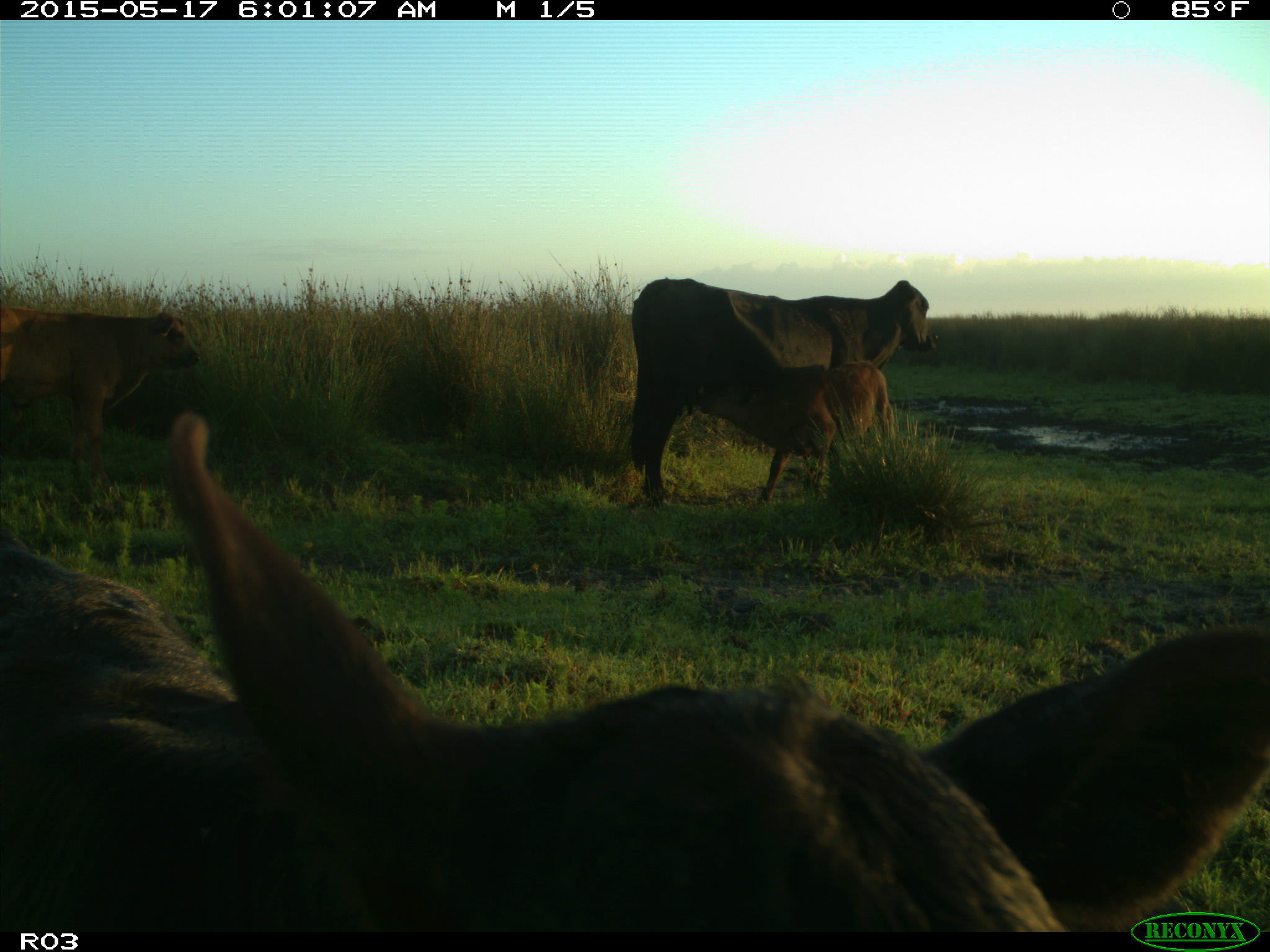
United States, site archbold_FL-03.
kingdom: Animalia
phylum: Chordata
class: Mammalia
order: Artiodactyla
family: Bovidae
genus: Bos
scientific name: Bos taurus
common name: domestic cow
Bos taurus (domestic cow).